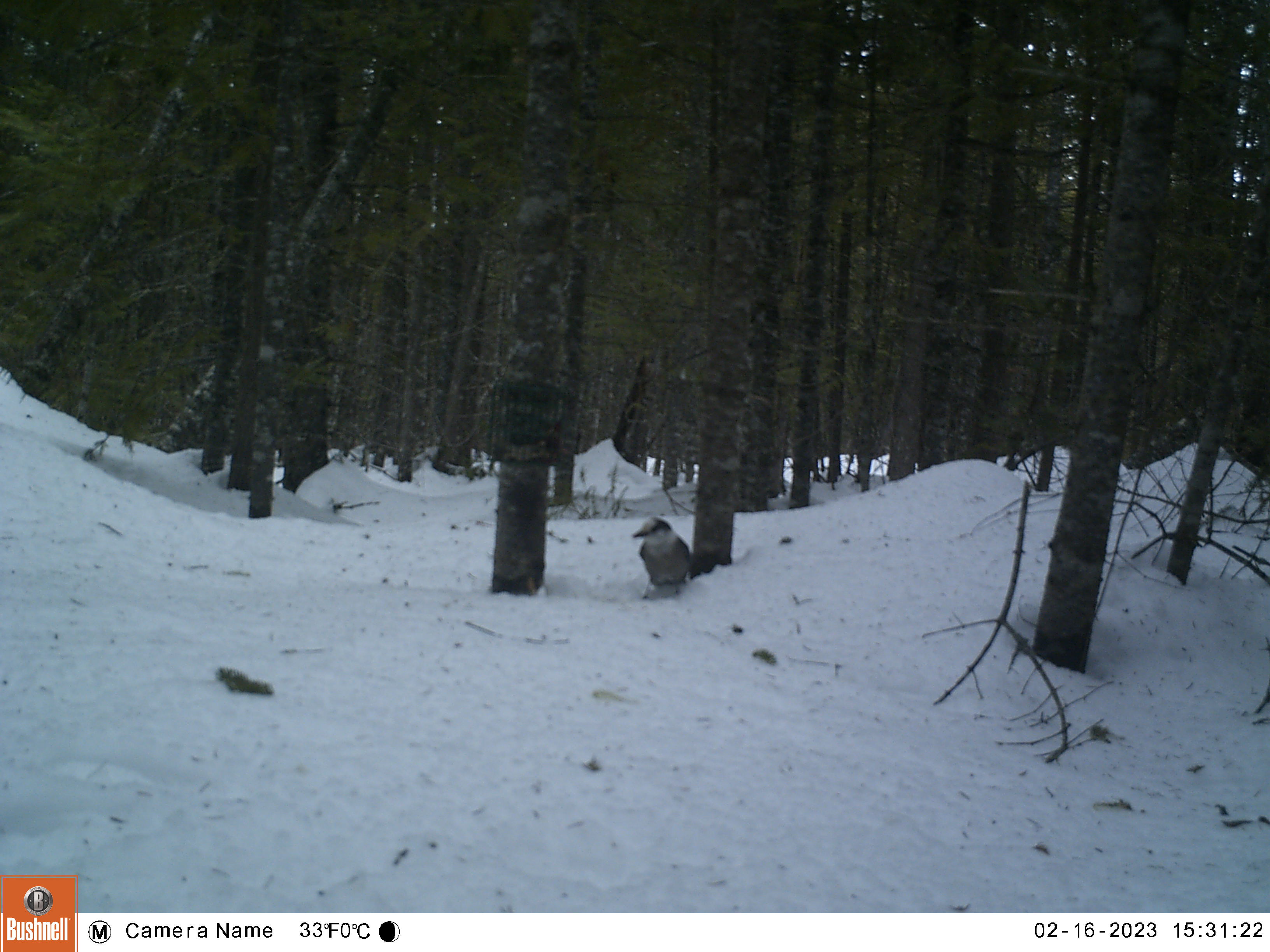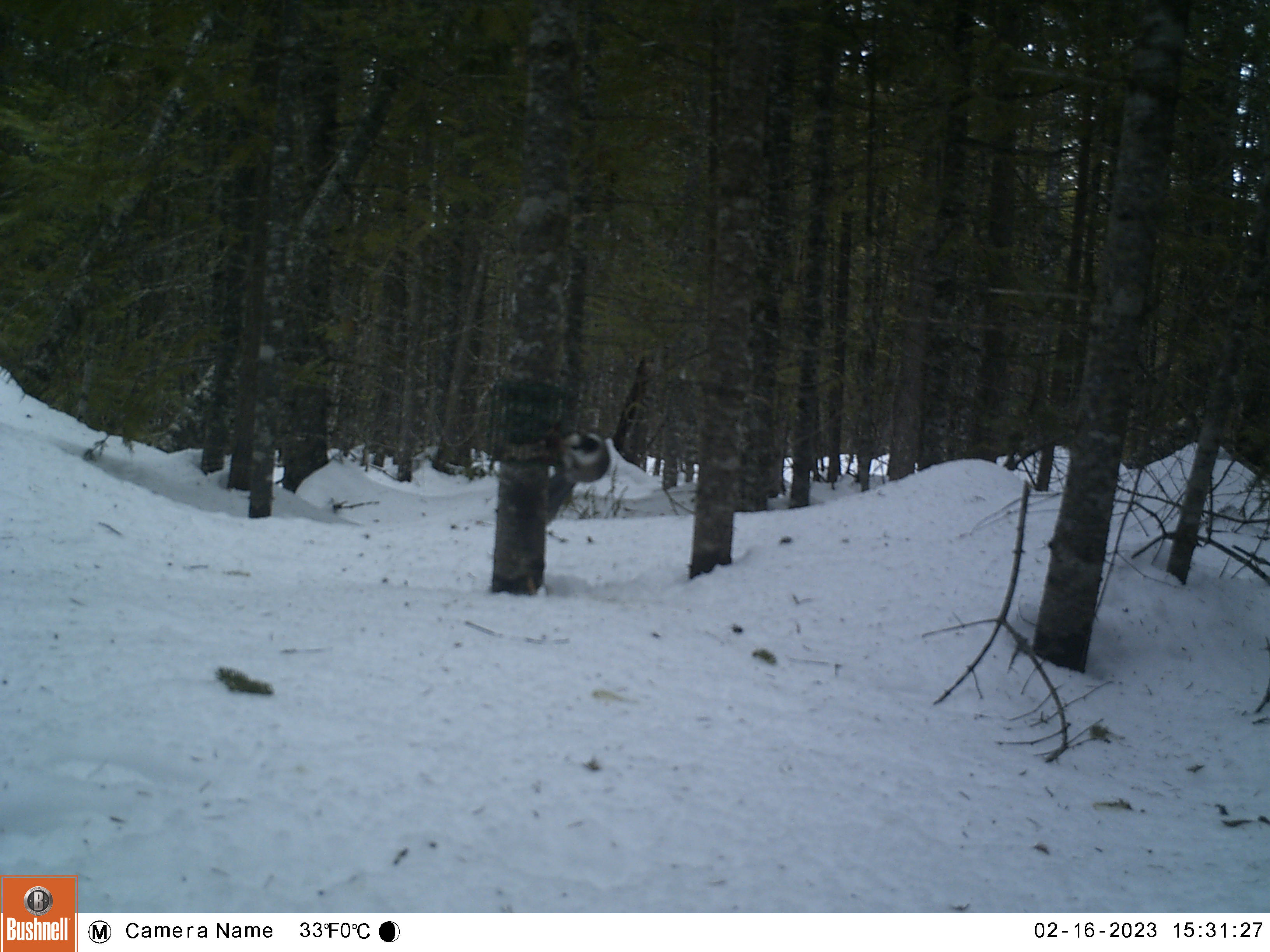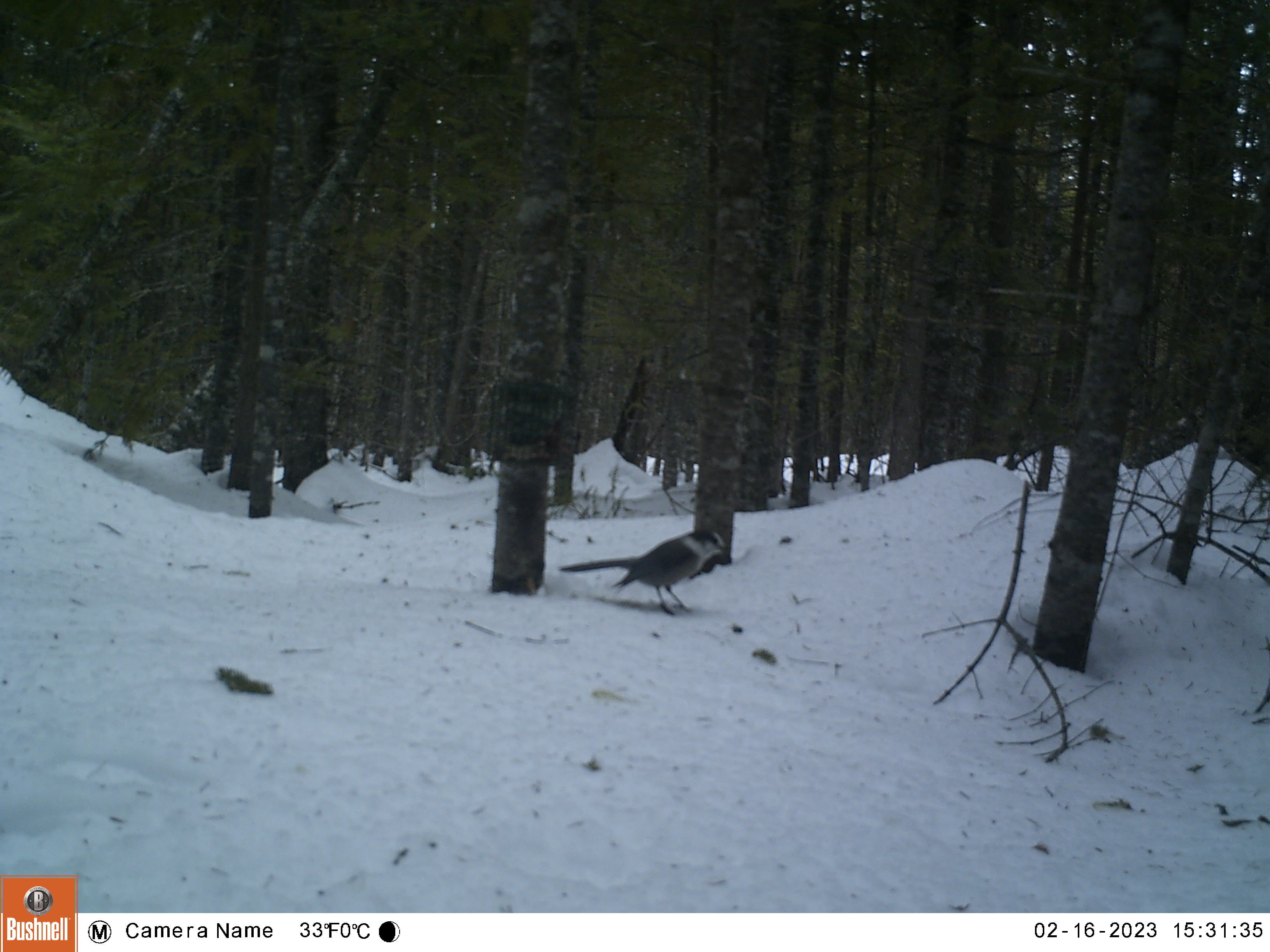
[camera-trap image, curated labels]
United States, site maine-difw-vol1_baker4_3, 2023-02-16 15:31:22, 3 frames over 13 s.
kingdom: Animalia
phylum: Chordata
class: Aves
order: Passeriformes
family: Corvidae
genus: Perisoreus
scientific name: Perisoreus canadensis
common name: canada jay